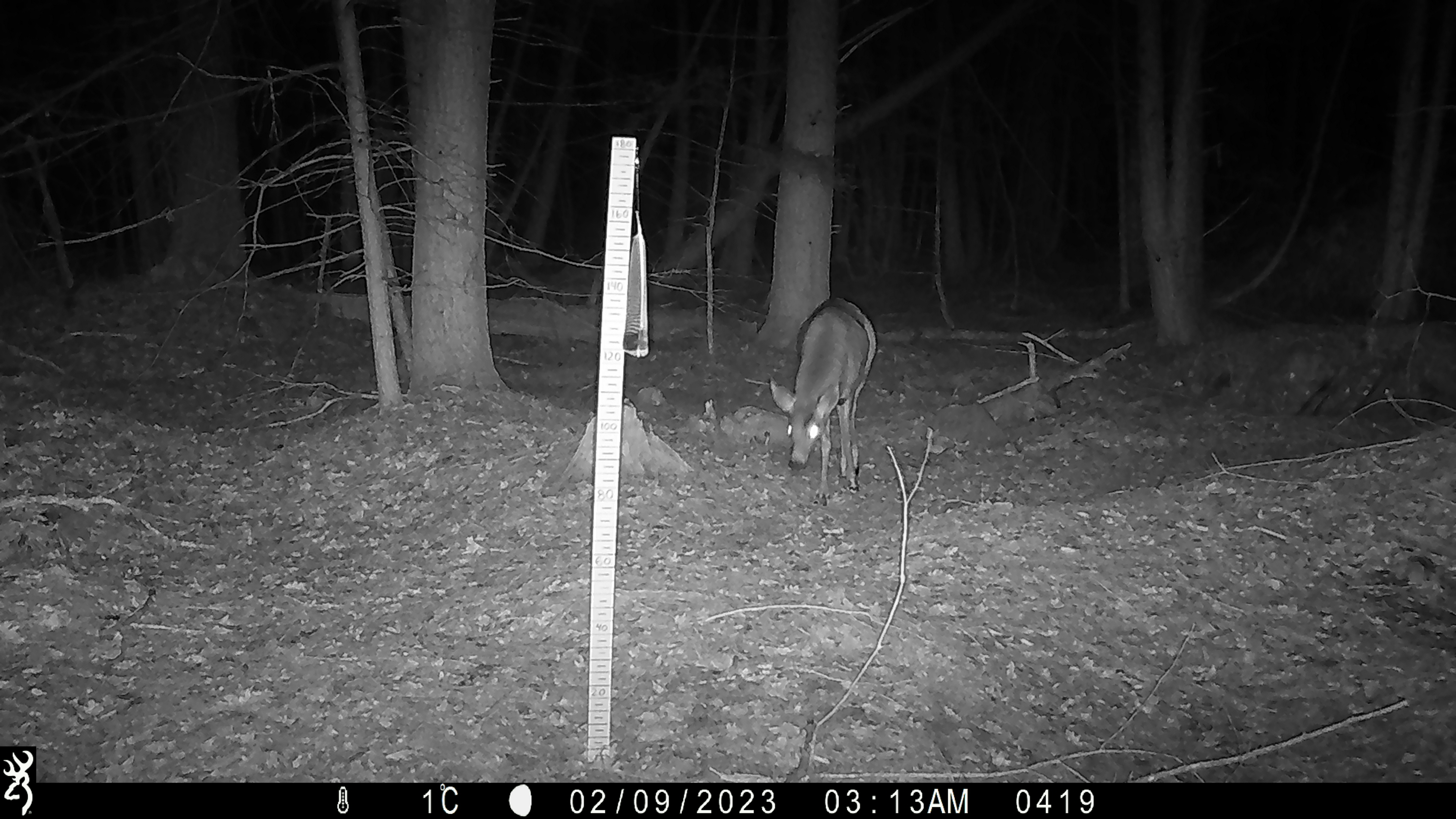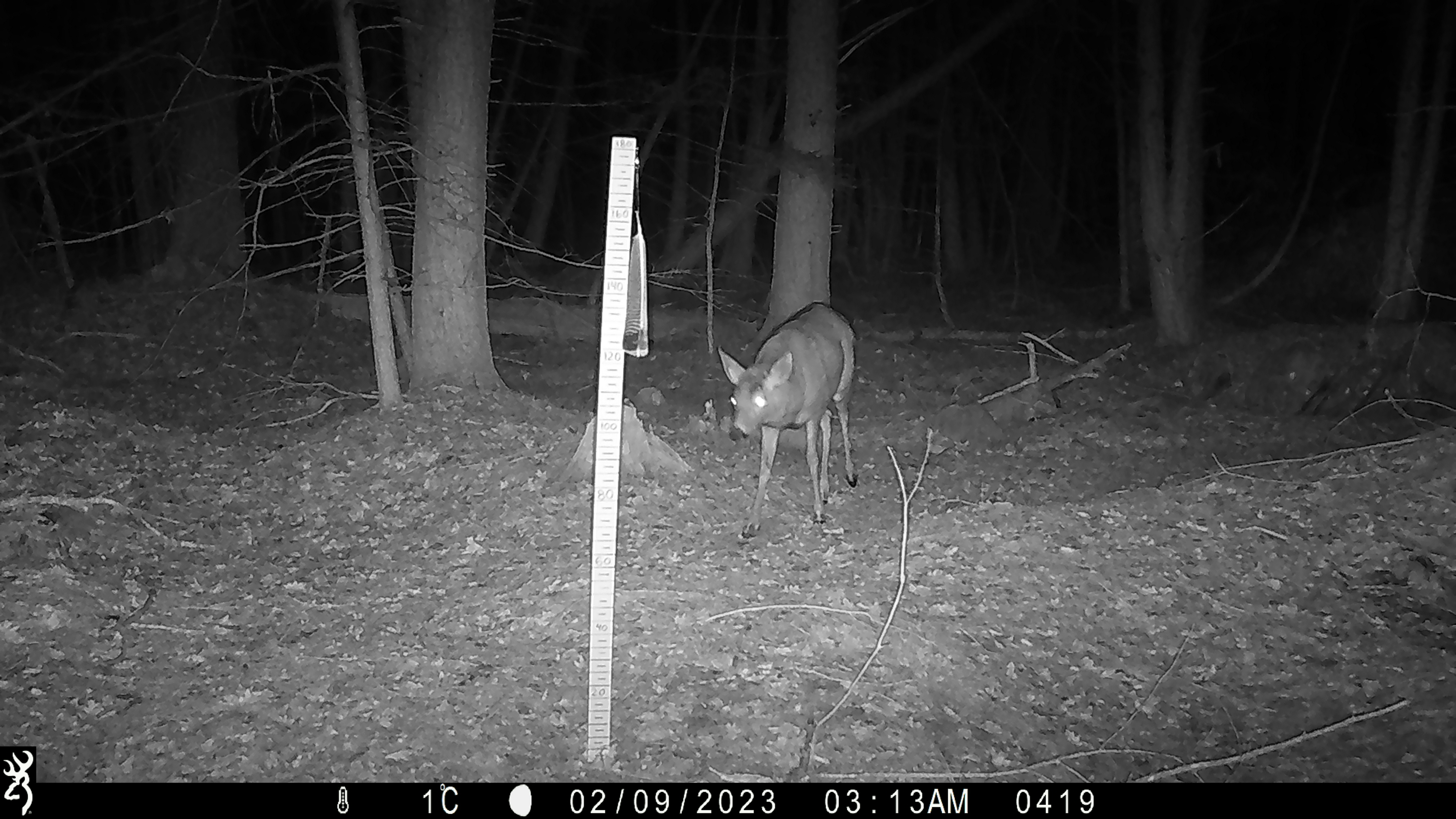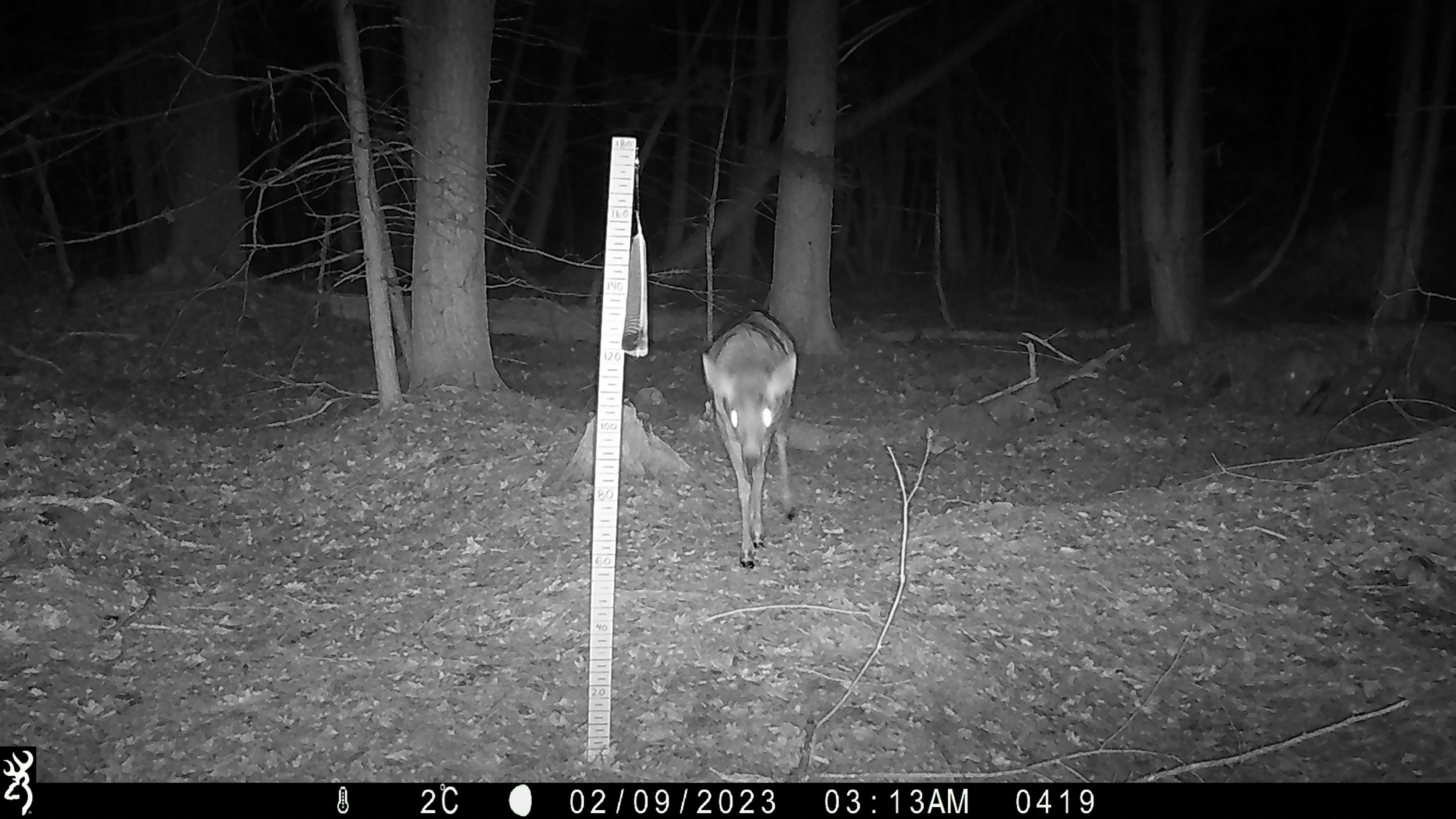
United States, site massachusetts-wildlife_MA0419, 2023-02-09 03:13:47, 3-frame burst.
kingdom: Animalia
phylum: Chordata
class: Mammalia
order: Artiodactyla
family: Cervidae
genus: Odocoileus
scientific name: Odocoileus virginianus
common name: white-tailed deer